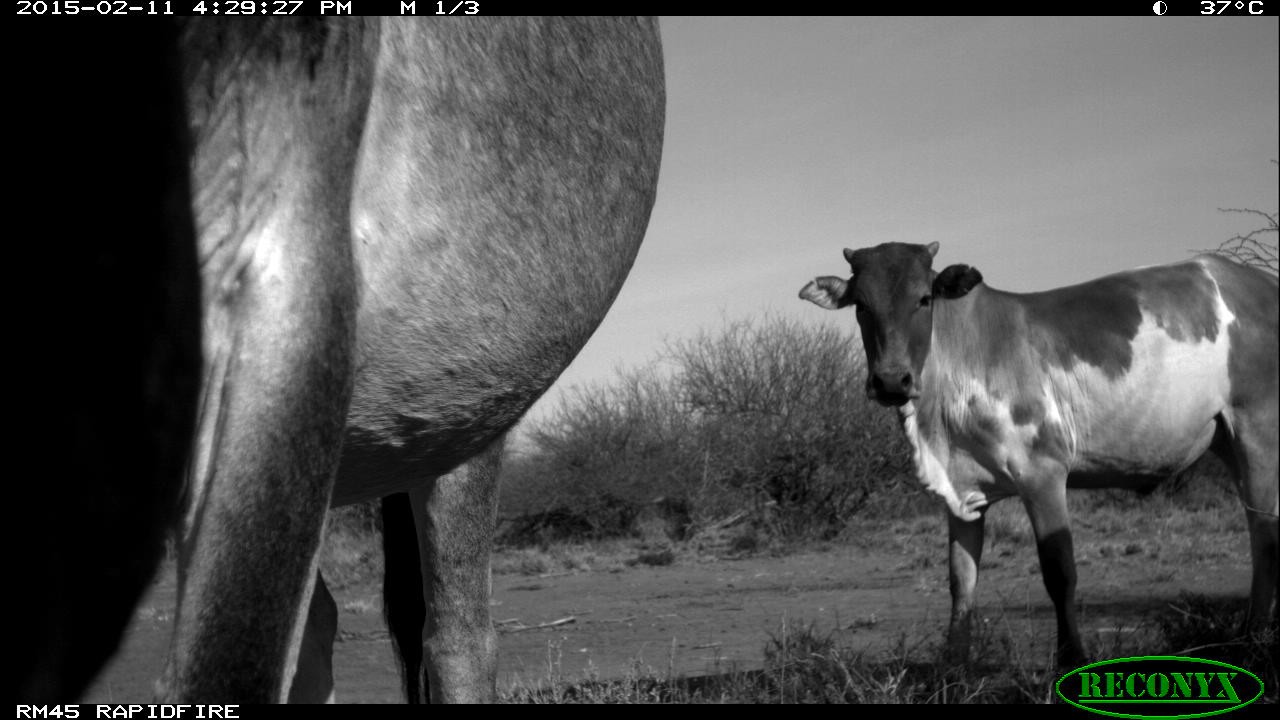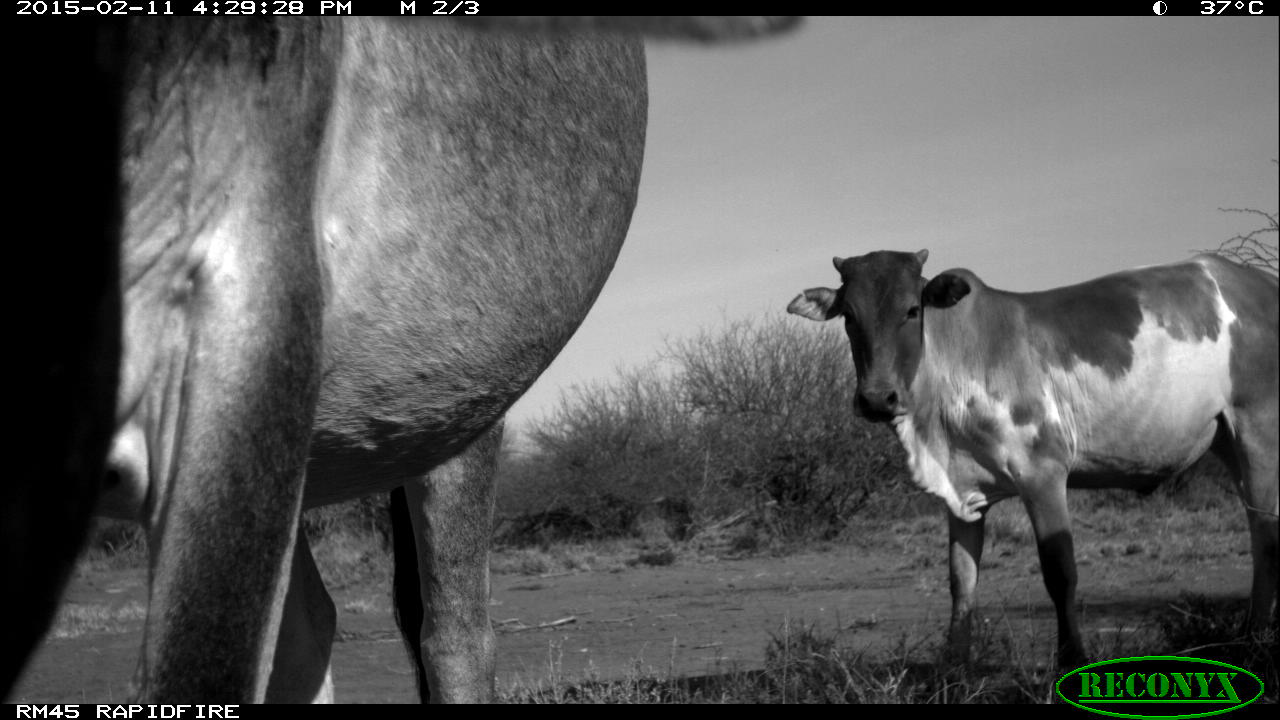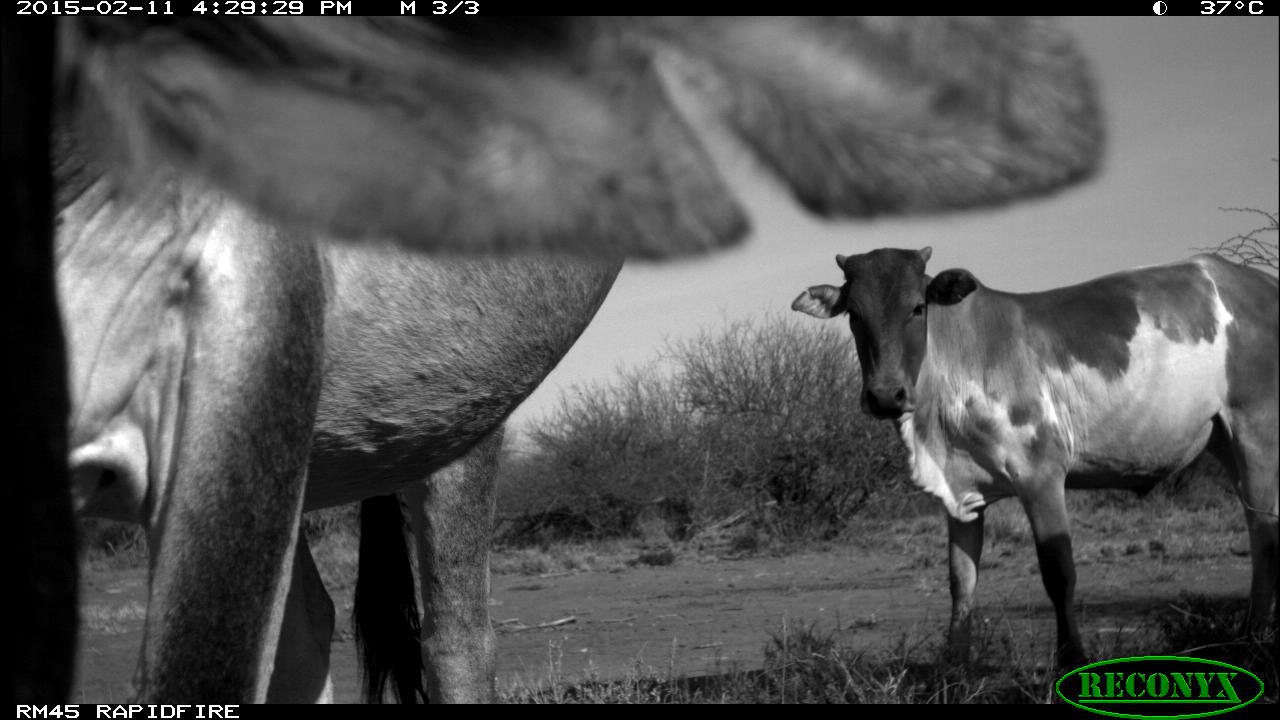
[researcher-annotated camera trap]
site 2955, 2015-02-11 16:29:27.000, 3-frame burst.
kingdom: Animalia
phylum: Chordata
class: Mammalia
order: Artiodactyla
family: Bovidae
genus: Bos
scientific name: Bos taurus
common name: domestic cattle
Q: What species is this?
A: Bos taurus (domestic cattle).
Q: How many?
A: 6.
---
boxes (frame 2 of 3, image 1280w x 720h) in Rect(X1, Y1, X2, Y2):
bos taurus: Rect(3, 16, 808, 705); Rect(786, 247, 1275, 699)